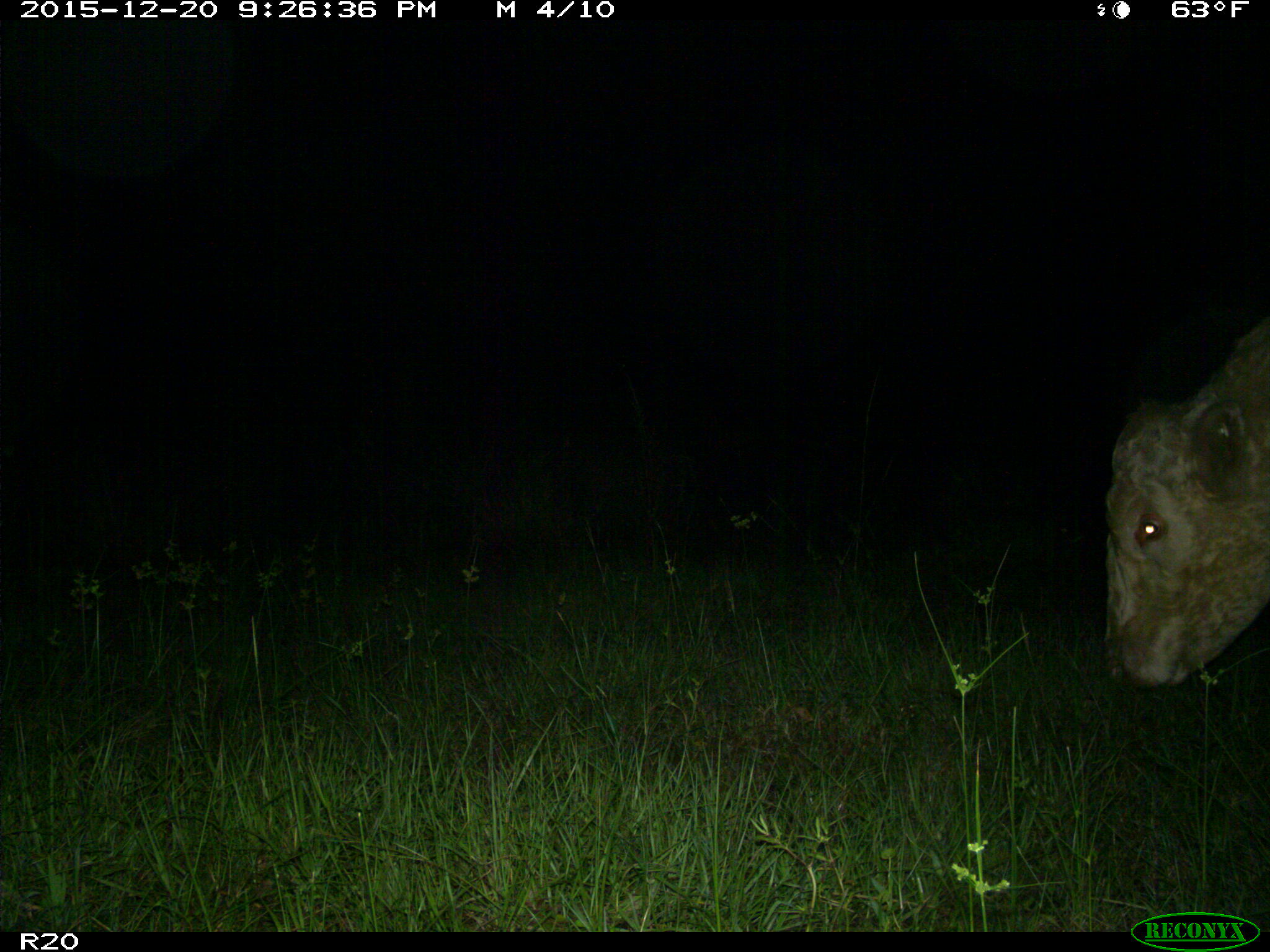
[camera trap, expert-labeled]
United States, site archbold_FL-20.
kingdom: Animalia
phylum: Chordata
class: Mammalia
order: Artiodactyla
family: Bovidae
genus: Bos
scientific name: Bos taurus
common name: domestic cow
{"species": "Bos taurus (domestic cow)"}